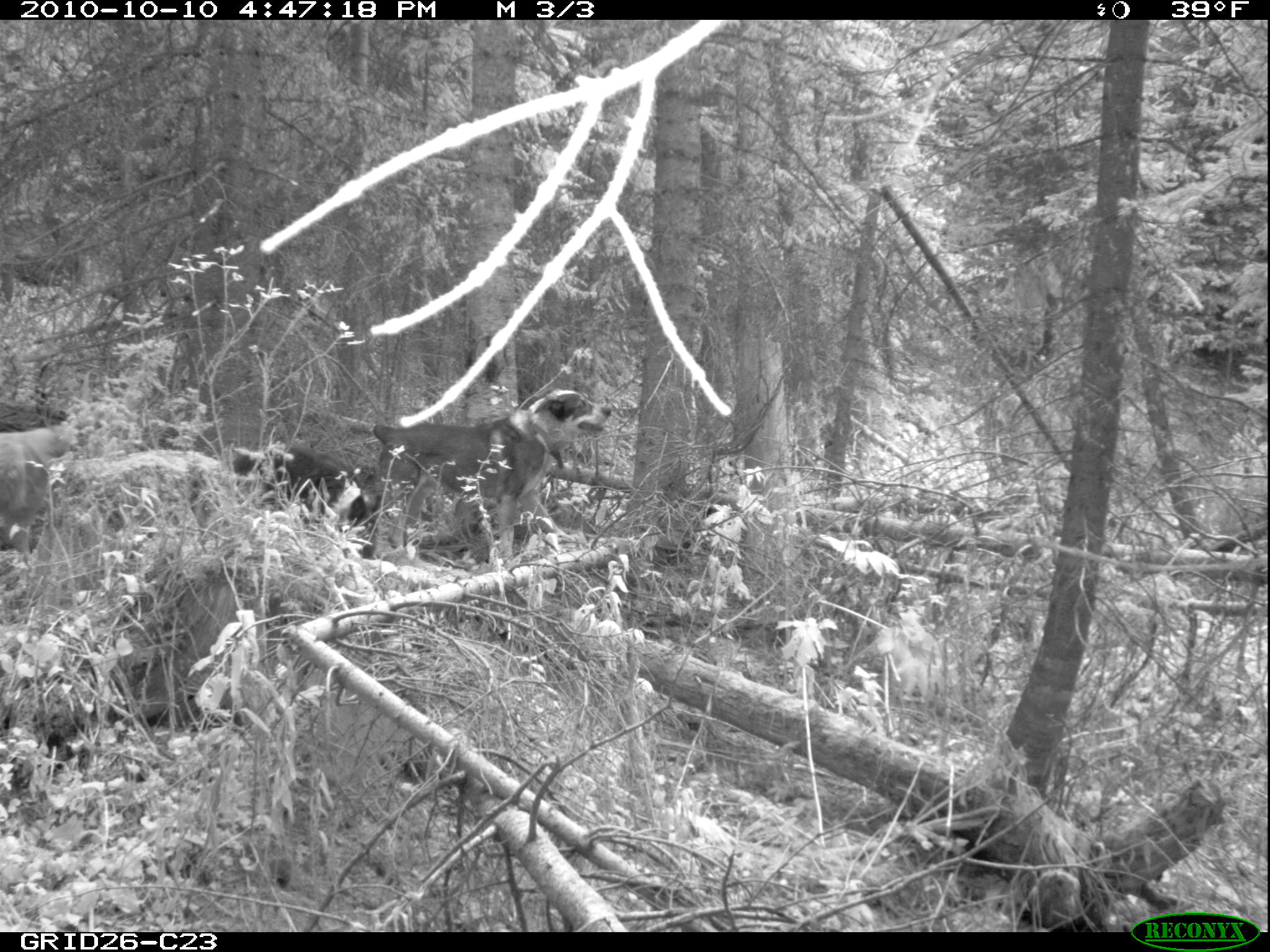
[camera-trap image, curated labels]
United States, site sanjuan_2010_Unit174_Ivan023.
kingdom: Animalia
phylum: Chordata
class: Mammalia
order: Carnivora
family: Canidae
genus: Canis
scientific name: Canis familiaris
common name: domestic dog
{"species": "Canis familiaris (domestic dog)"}